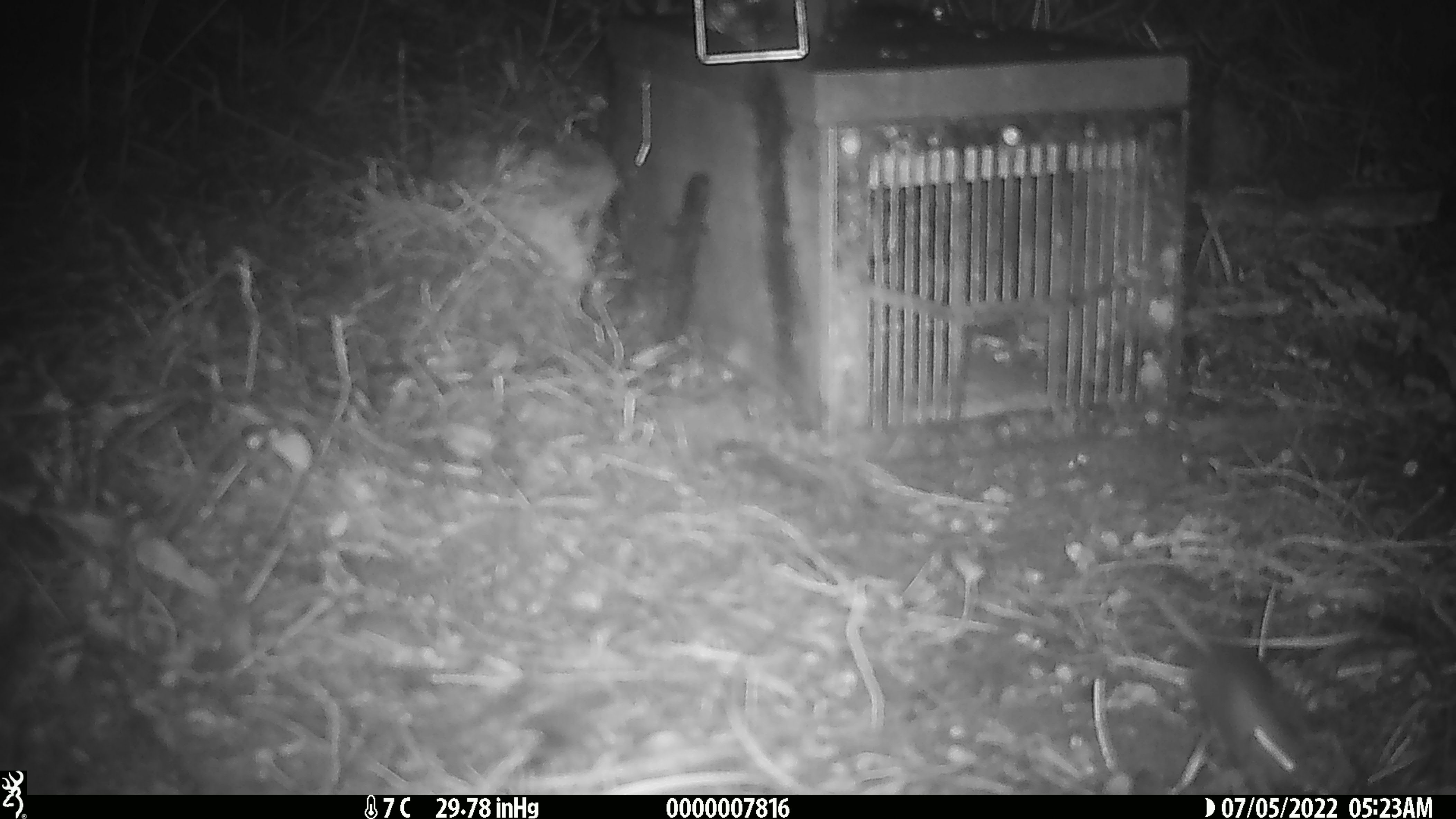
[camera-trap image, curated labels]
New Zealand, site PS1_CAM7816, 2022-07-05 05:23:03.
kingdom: Animalia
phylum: Chordata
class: Mammalia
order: Rodentia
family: Muridae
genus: Mus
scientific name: Mus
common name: mouse